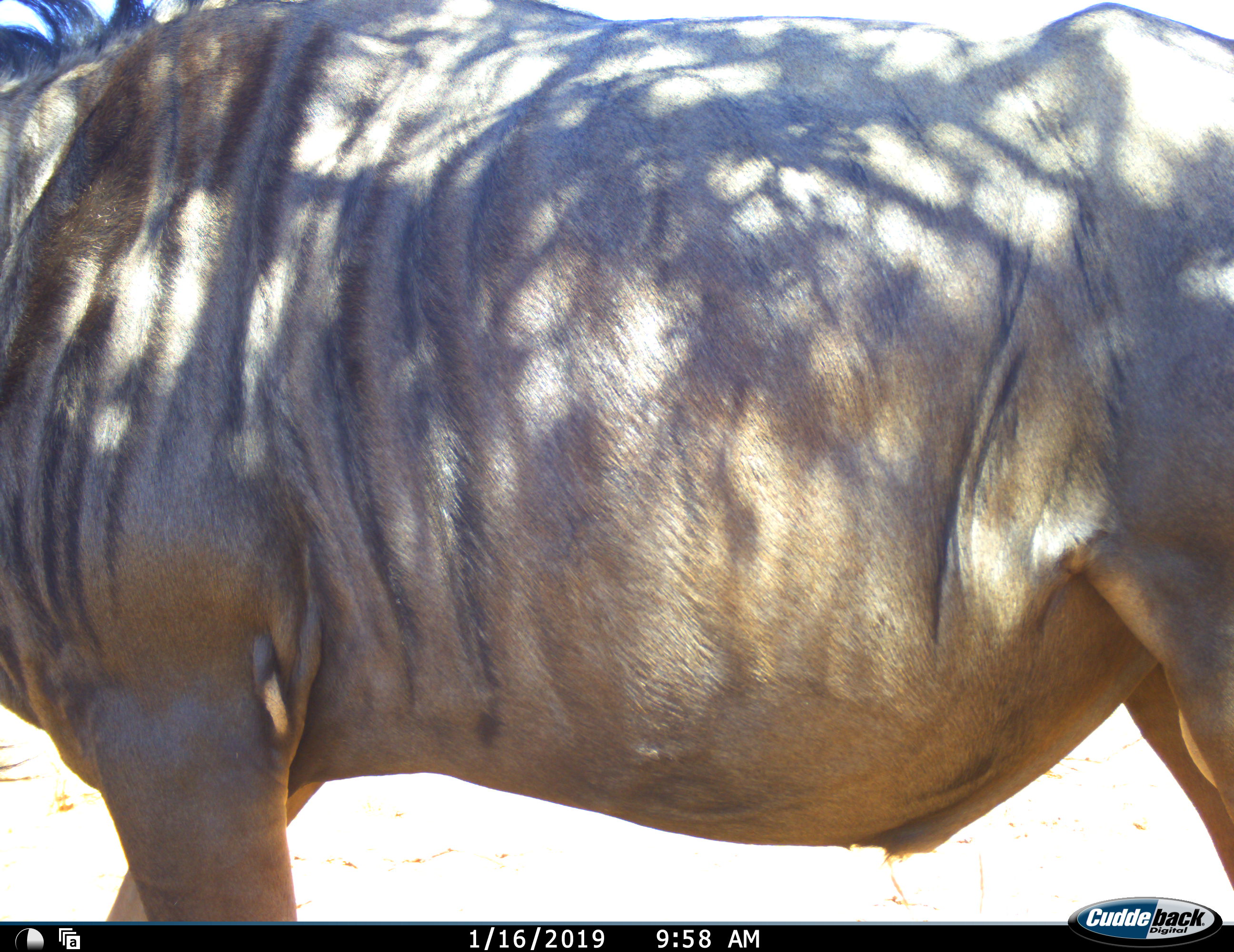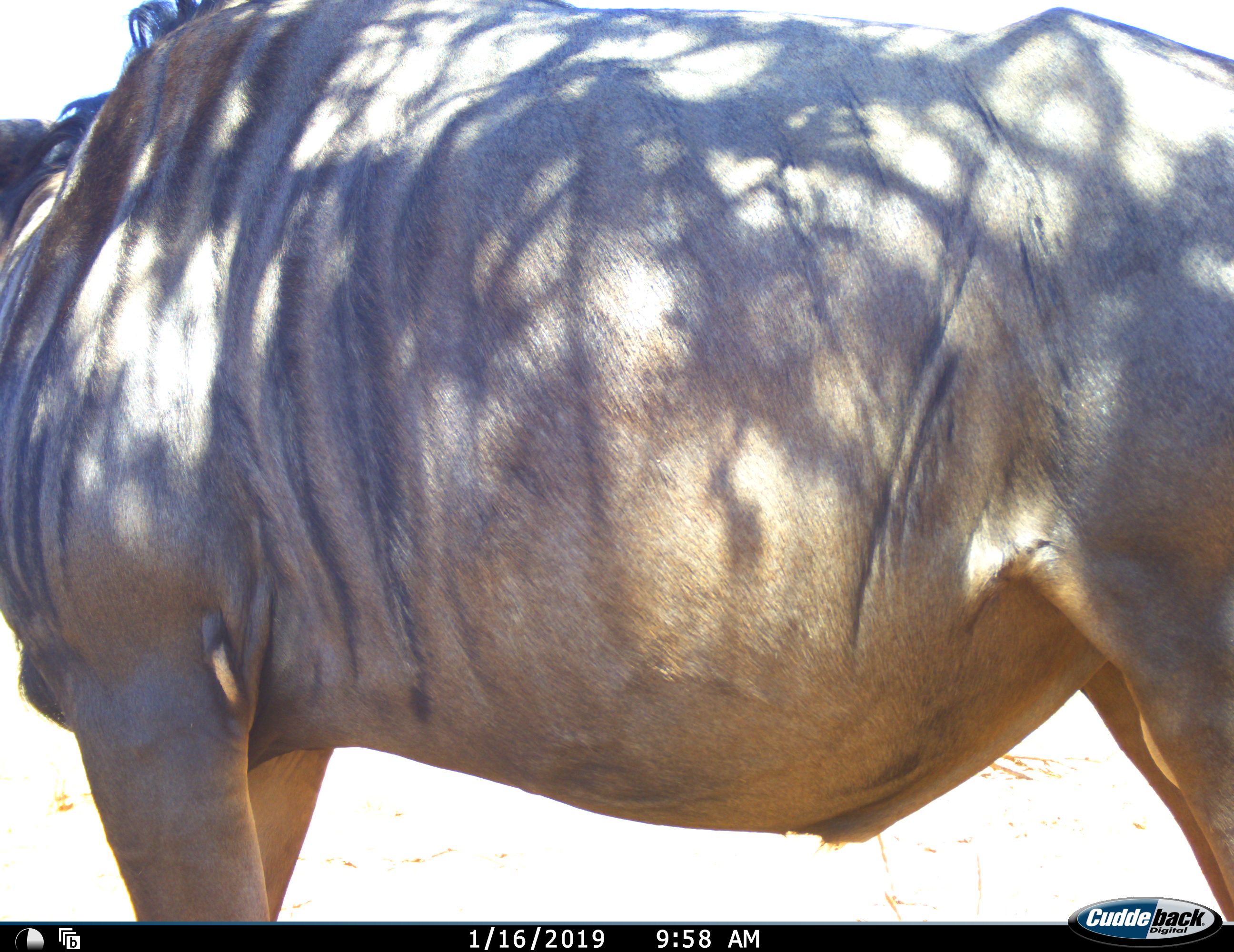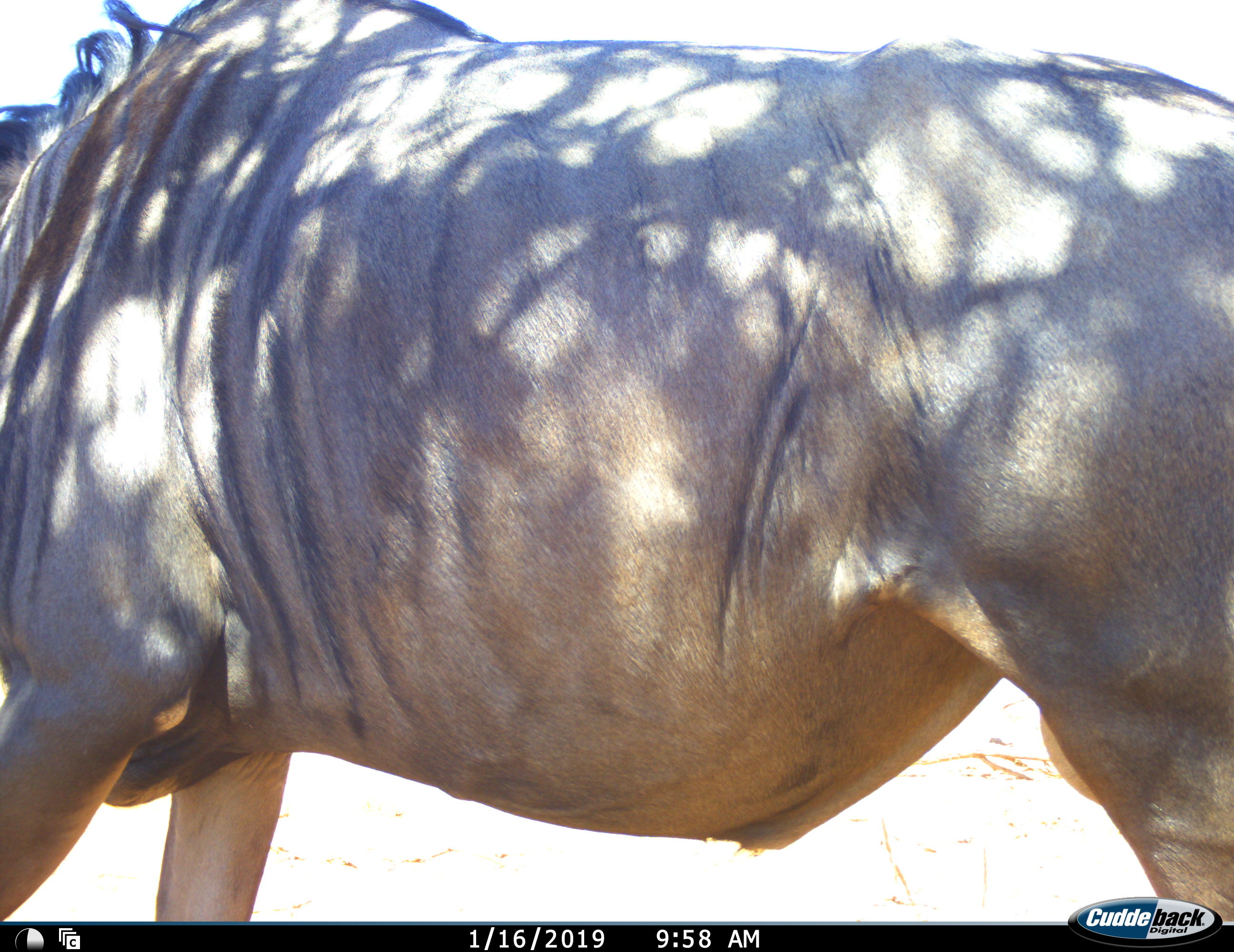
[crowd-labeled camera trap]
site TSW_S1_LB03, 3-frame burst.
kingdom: Animalia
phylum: Chordata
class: Mammalia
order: Artiodactyla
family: Bovidae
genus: Connochaetes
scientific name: Connochaetes taurinus taurinus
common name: blue wildebeest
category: wildebeestblue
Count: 1.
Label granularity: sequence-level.